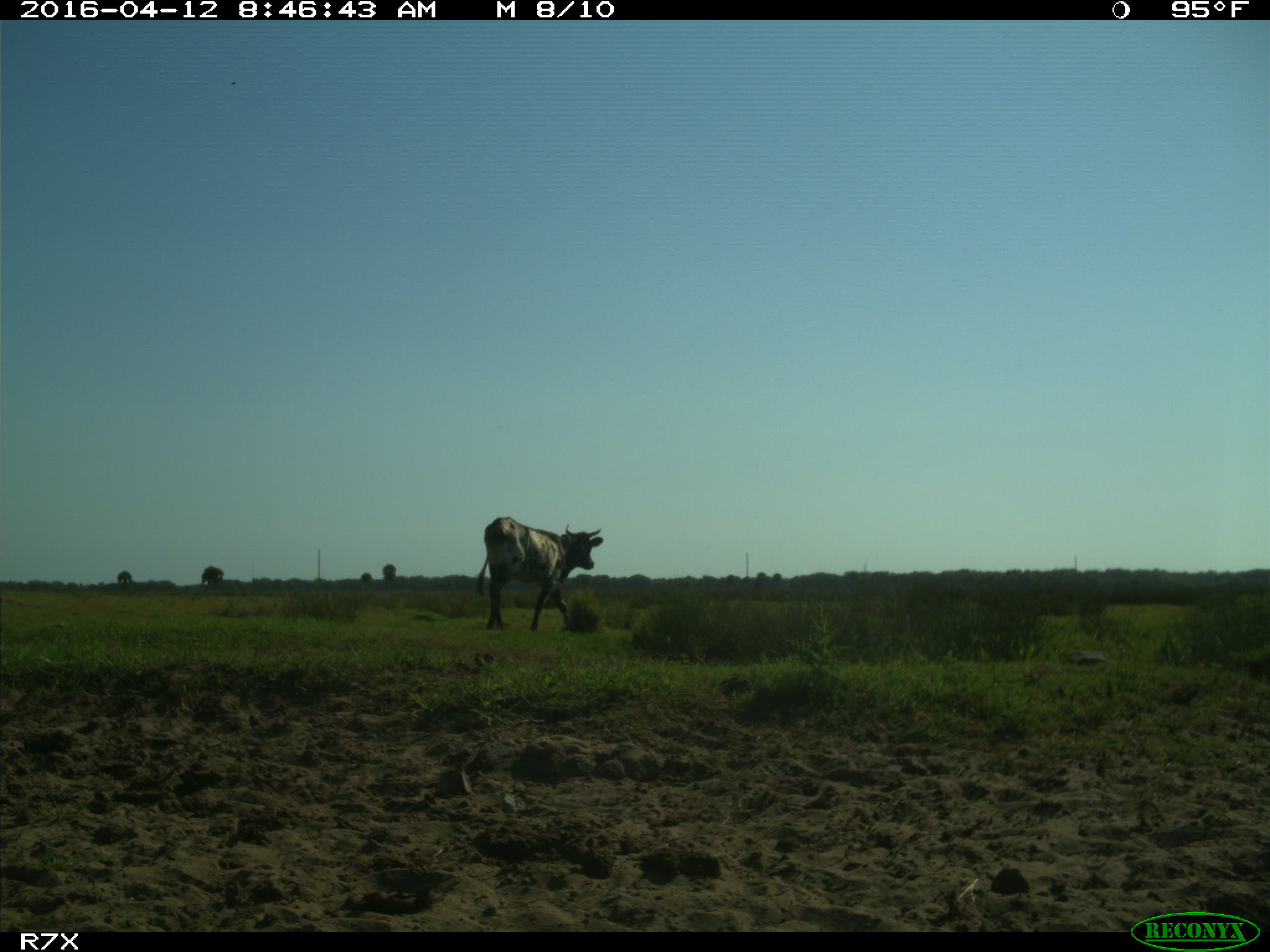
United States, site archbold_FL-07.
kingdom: Animalia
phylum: Chordata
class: Mammalia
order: Artiodactyla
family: Bovidae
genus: Bos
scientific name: Bos taurus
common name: domestic cow